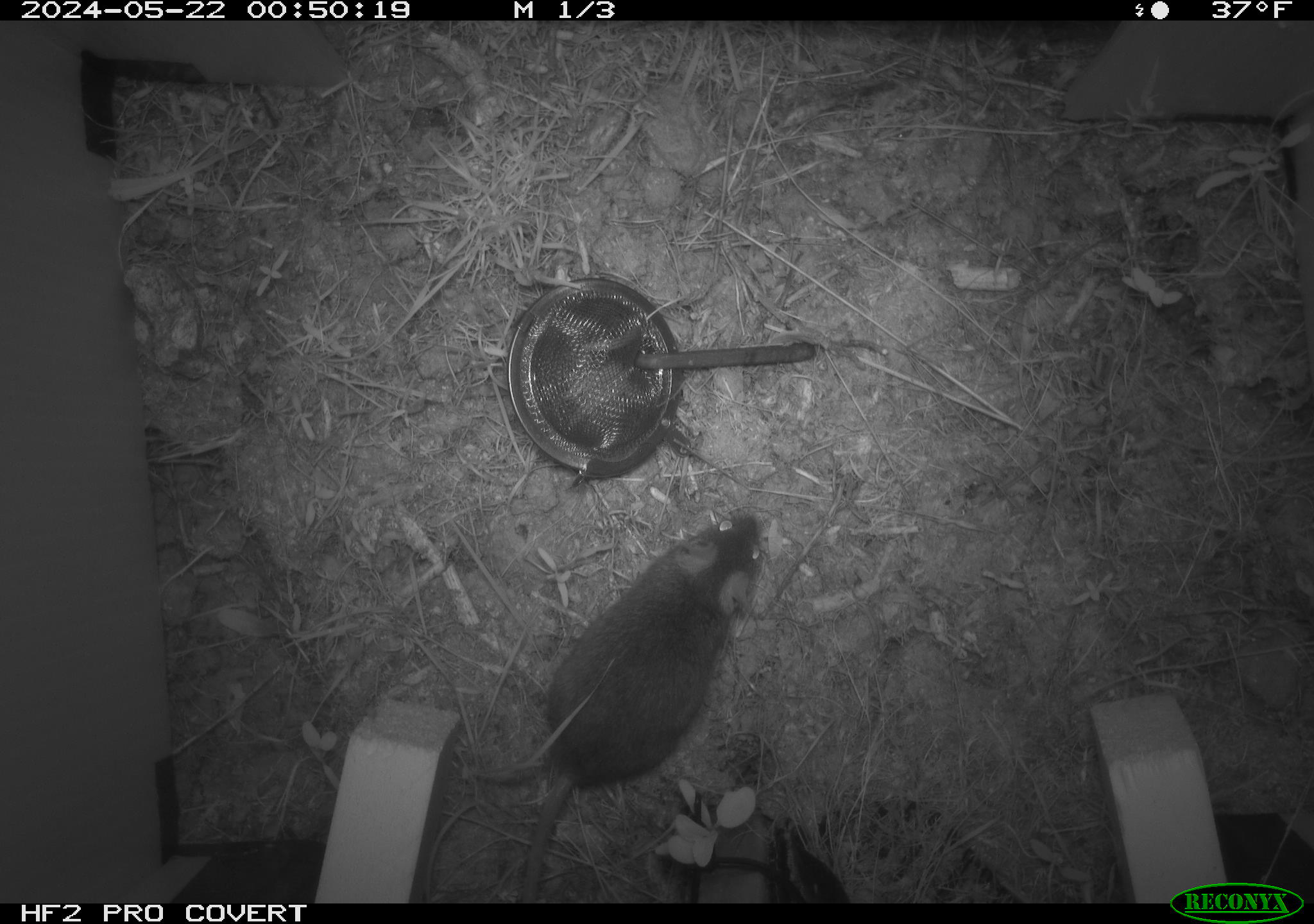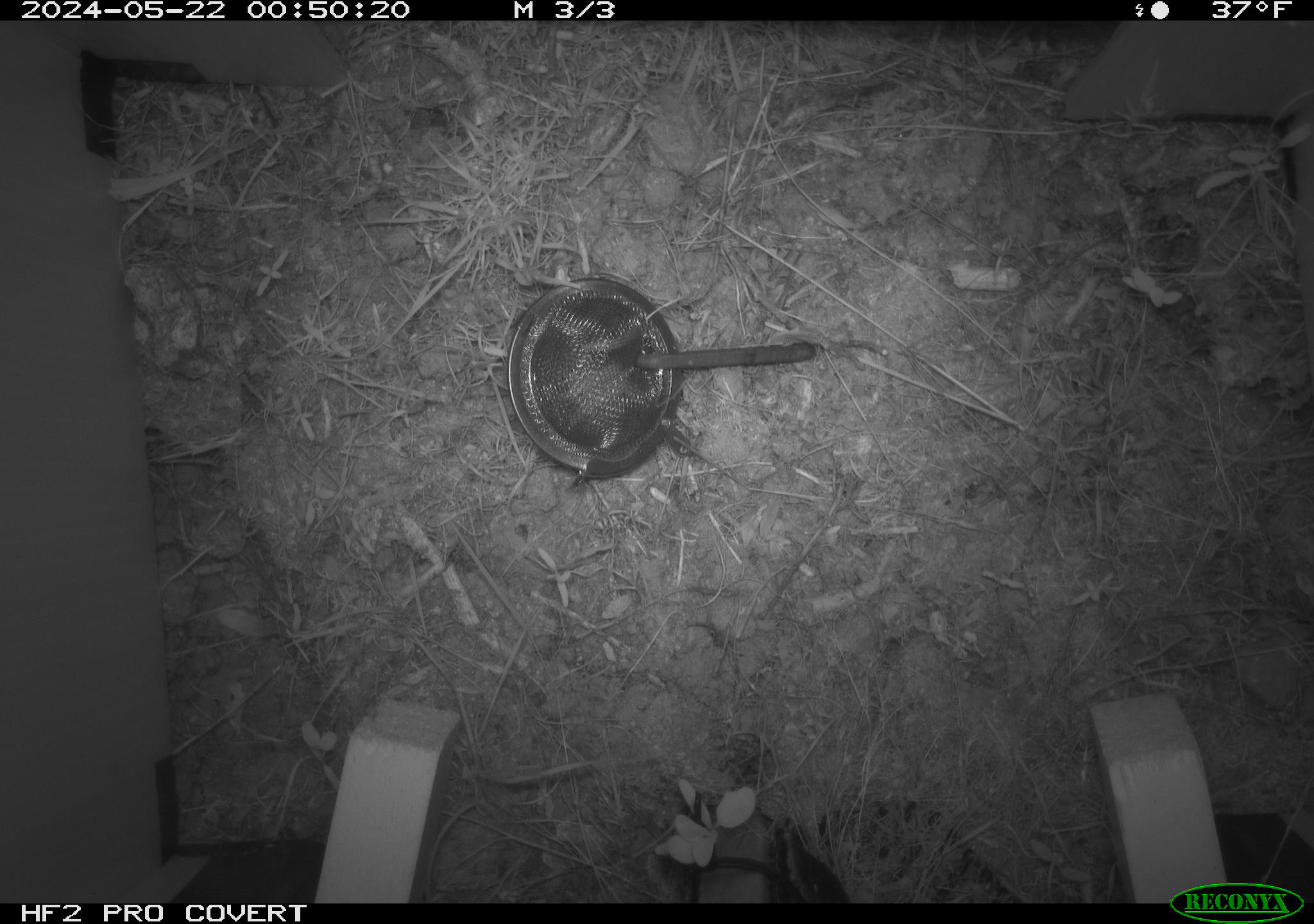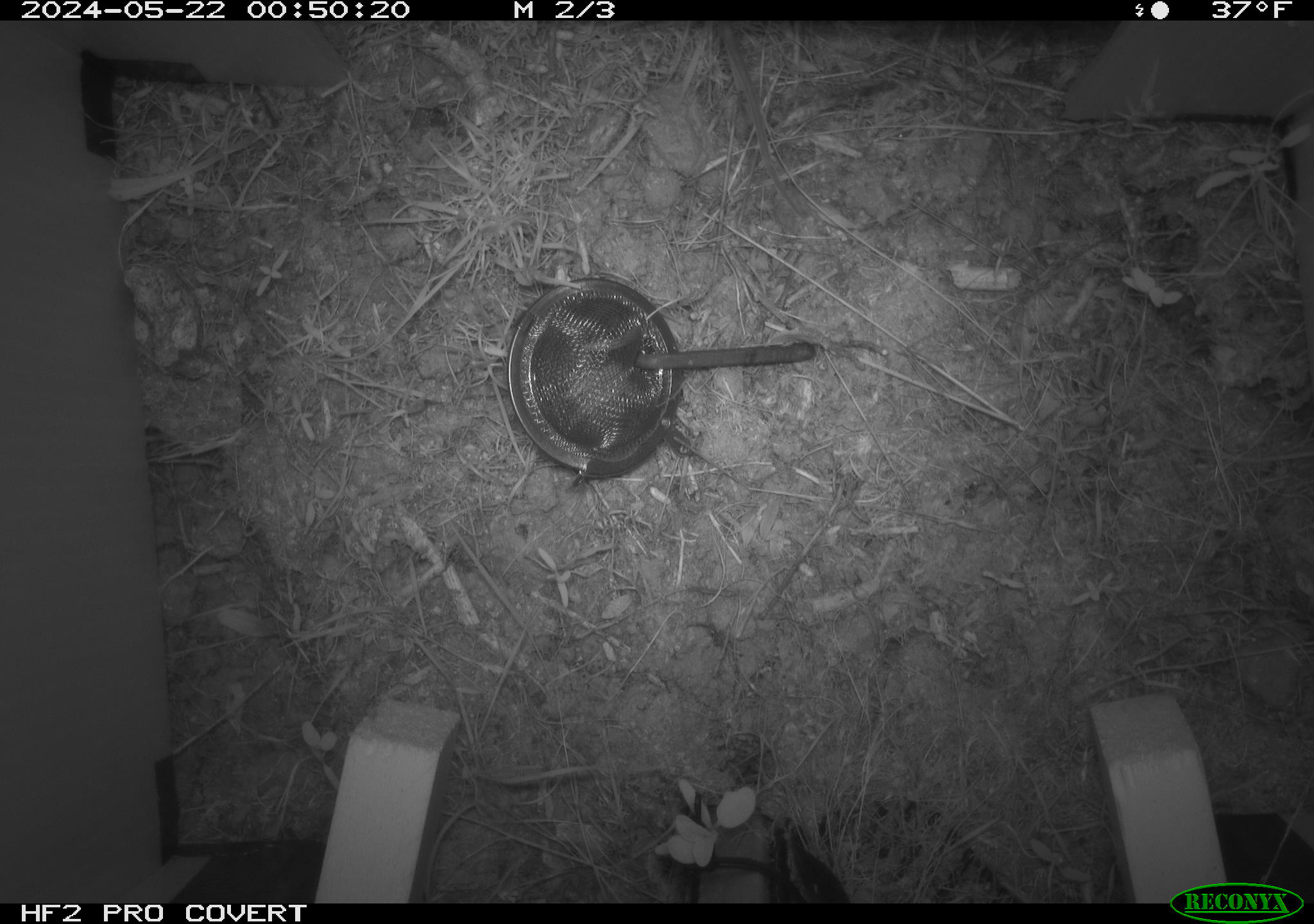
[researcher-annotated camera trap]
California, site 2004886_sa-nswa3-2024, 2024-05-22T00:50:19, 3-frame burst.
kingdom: Animalia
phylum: Chordata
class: Mammalia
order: Rodentia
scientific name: Rodentia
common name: rodent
Rodent (Rodentia).